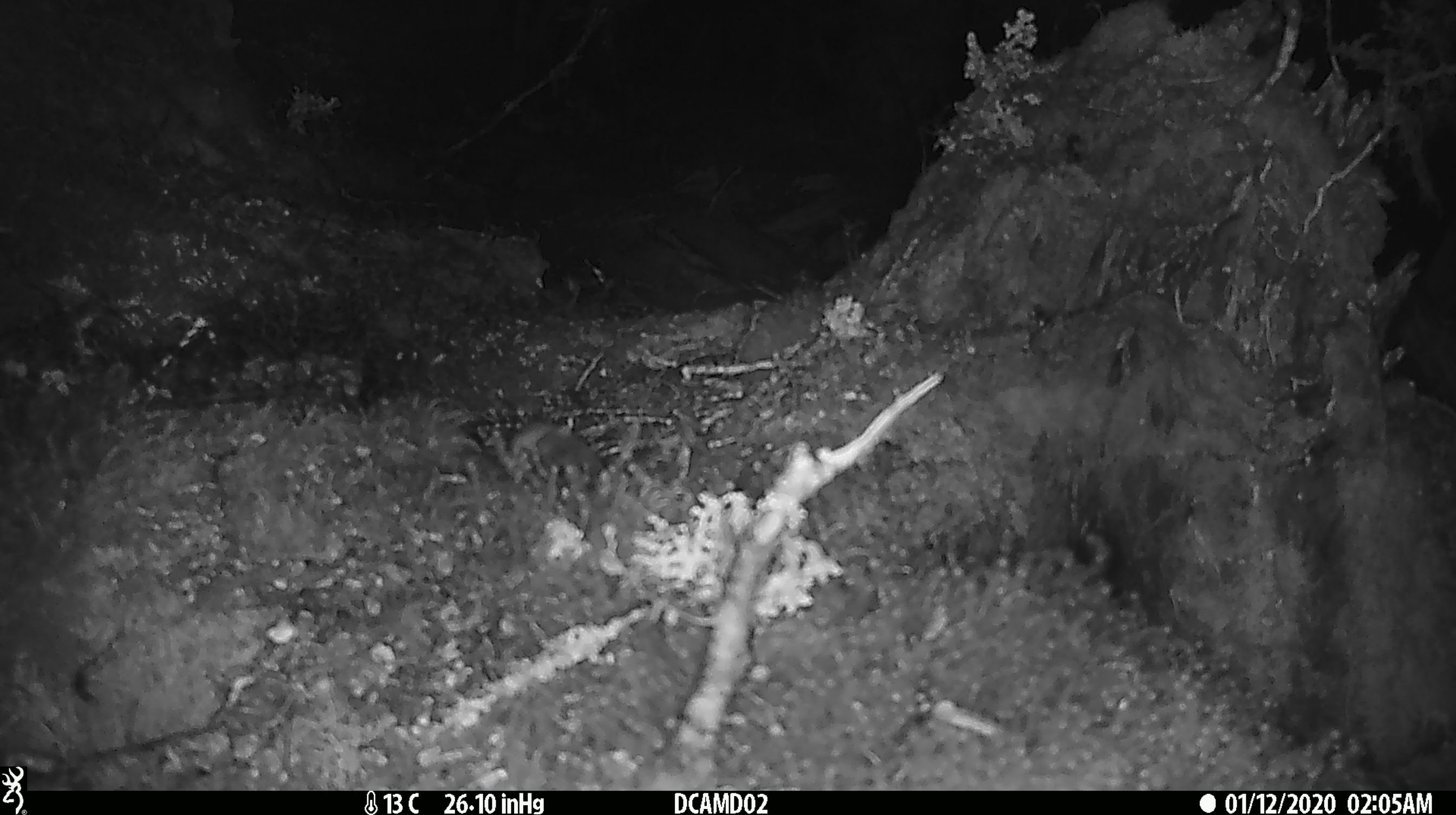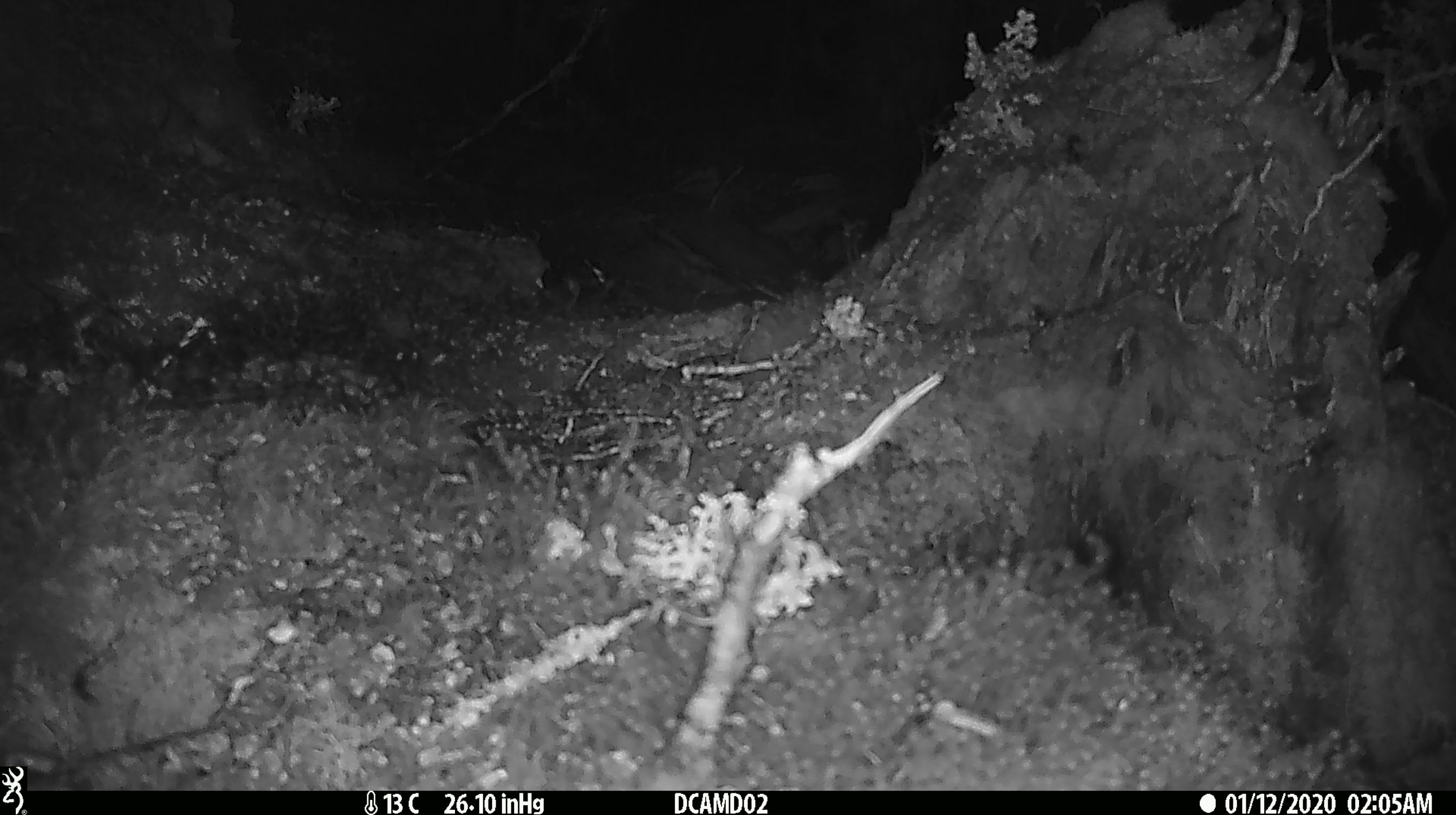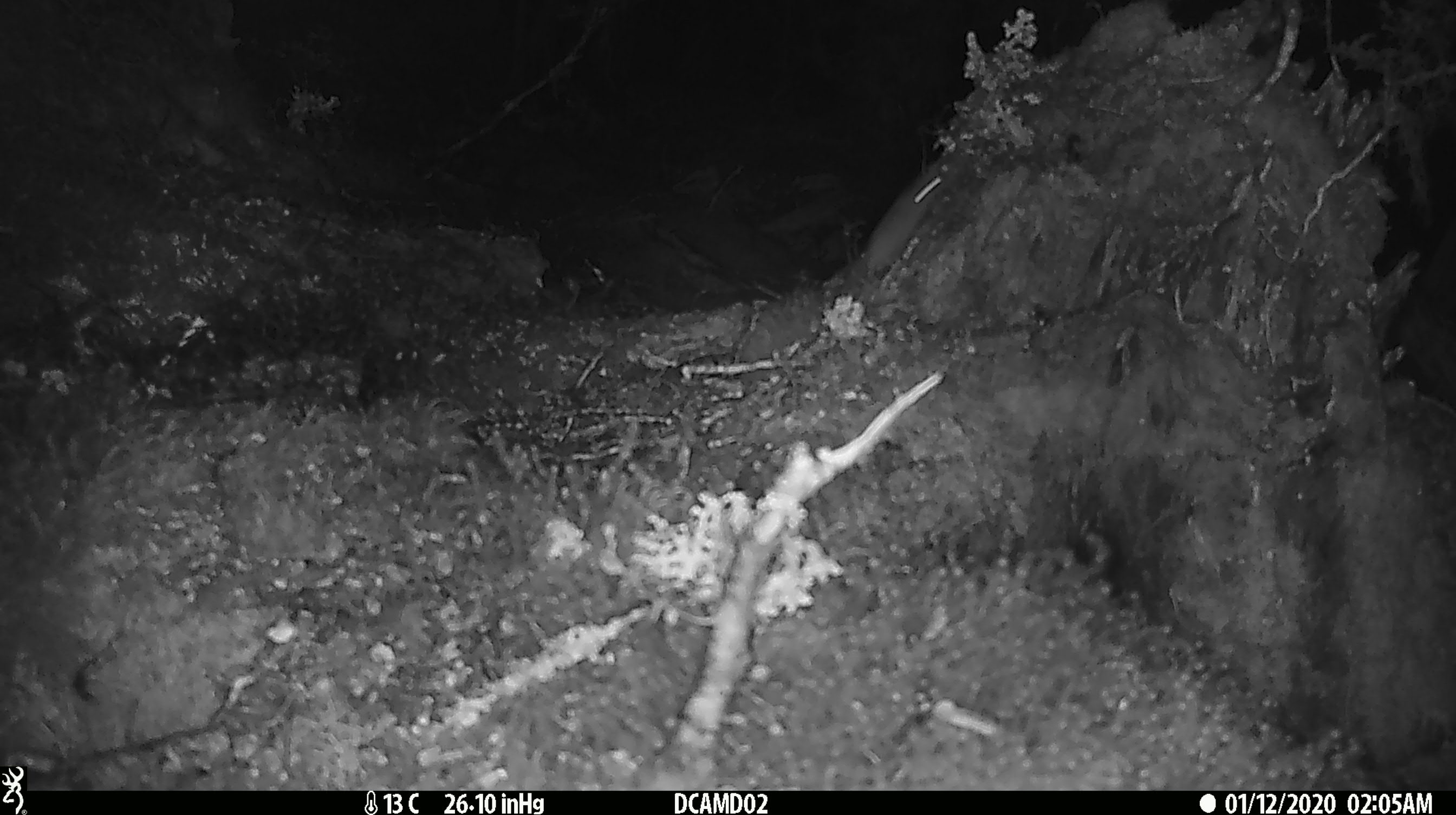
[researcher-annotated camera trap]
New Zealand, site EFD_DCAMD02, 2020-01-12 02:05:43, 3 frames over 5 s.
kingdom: Animalia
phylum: Chordata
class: Mammalia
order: Rodentia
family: Muridae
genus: Mus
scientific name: Mus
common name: mouse